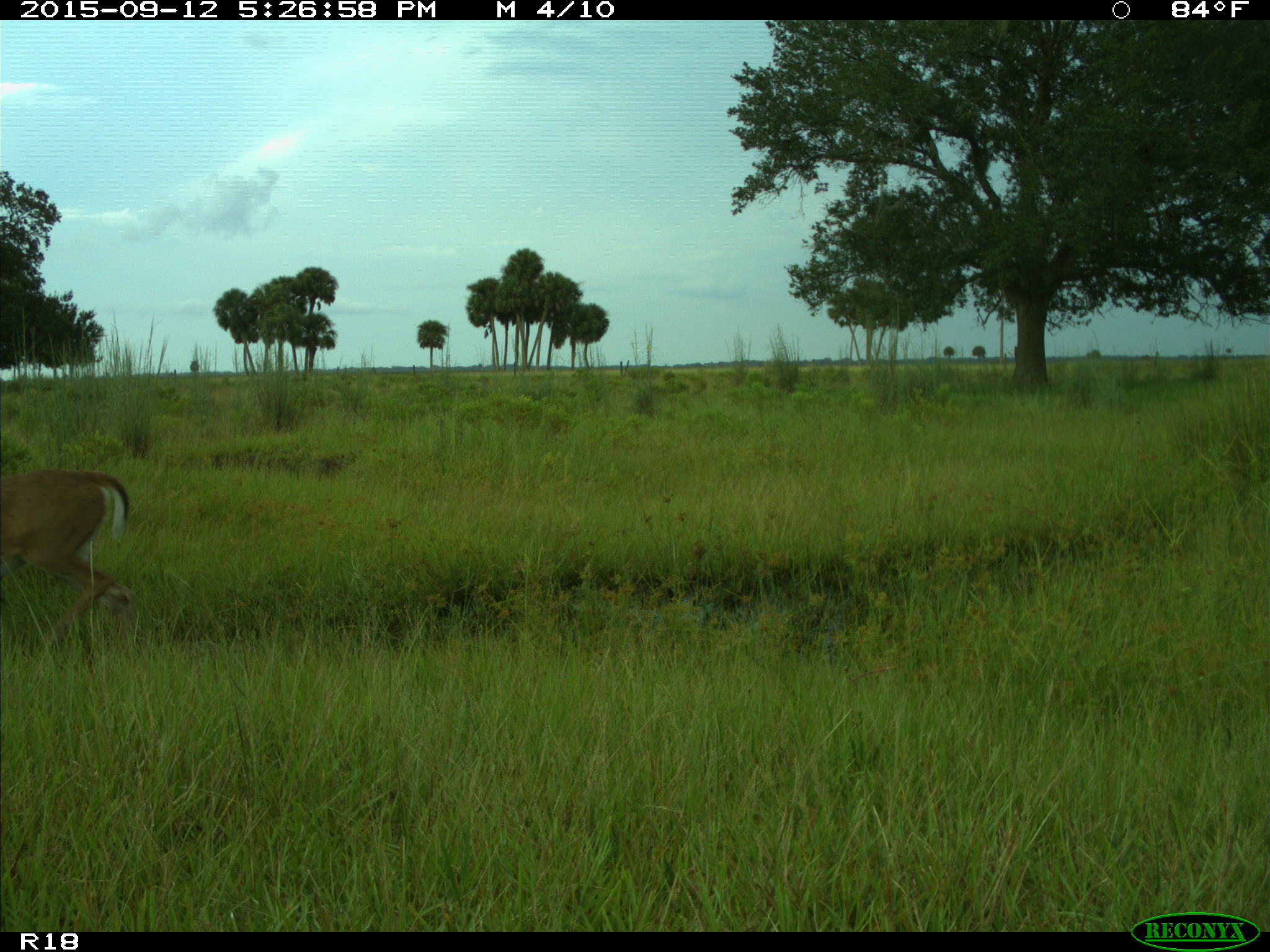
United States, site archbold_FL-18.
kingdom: Animalia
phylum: Chordata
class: Mammalia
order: Artiodactyla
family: Cervidae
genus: Odocoileus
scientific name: Odocoileus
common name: deer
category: unidentified deer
Unidentified deer (deer) (Odocoileus).